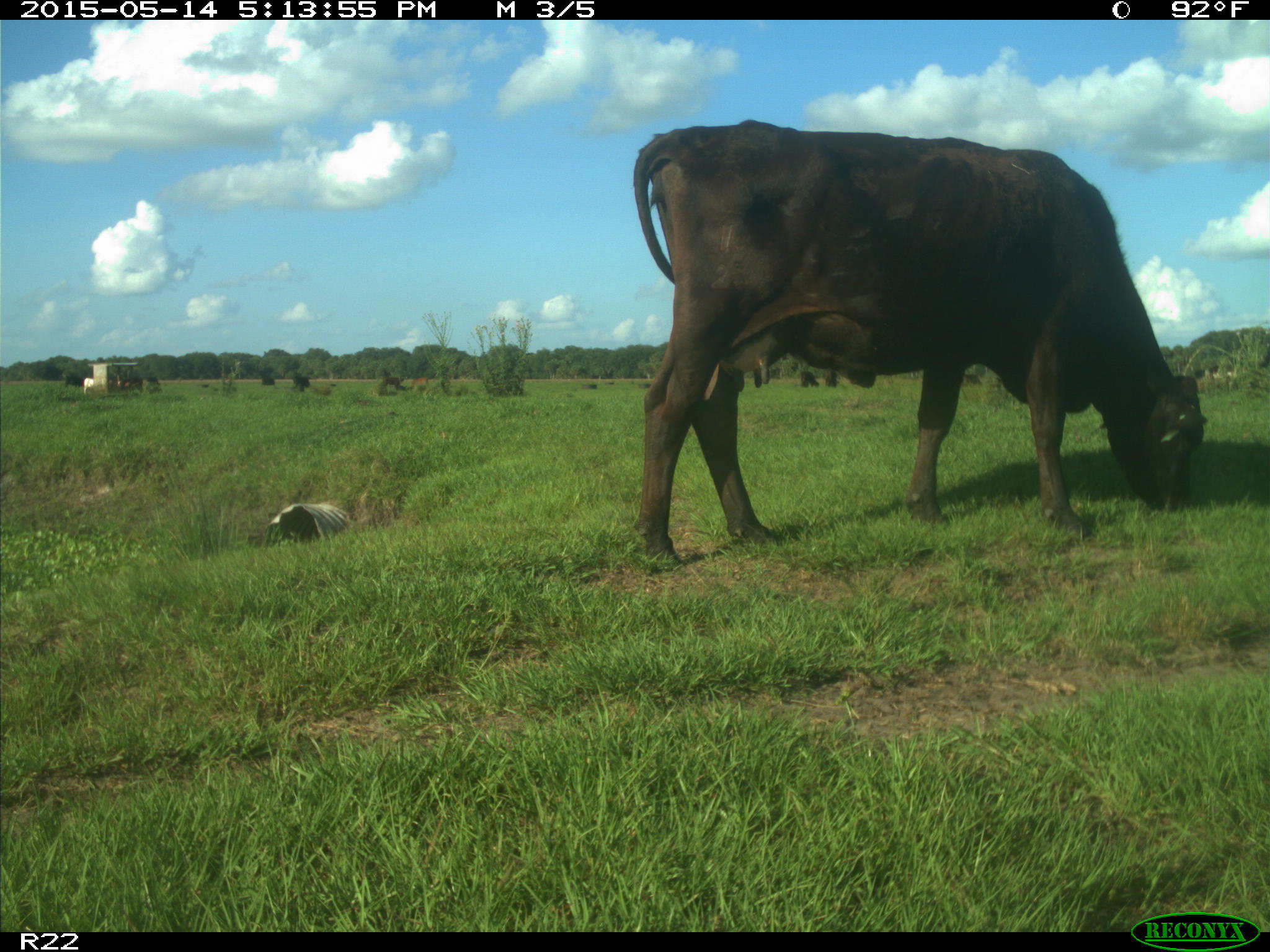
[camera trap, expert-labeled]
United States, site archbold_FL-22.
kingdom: Animalia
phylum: Chordata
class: Mammalia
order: Artiodactyla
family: Bovidae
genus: Bos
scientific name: Bos taurus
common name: domestic cow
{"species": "Bos taurus (domestic cow)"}